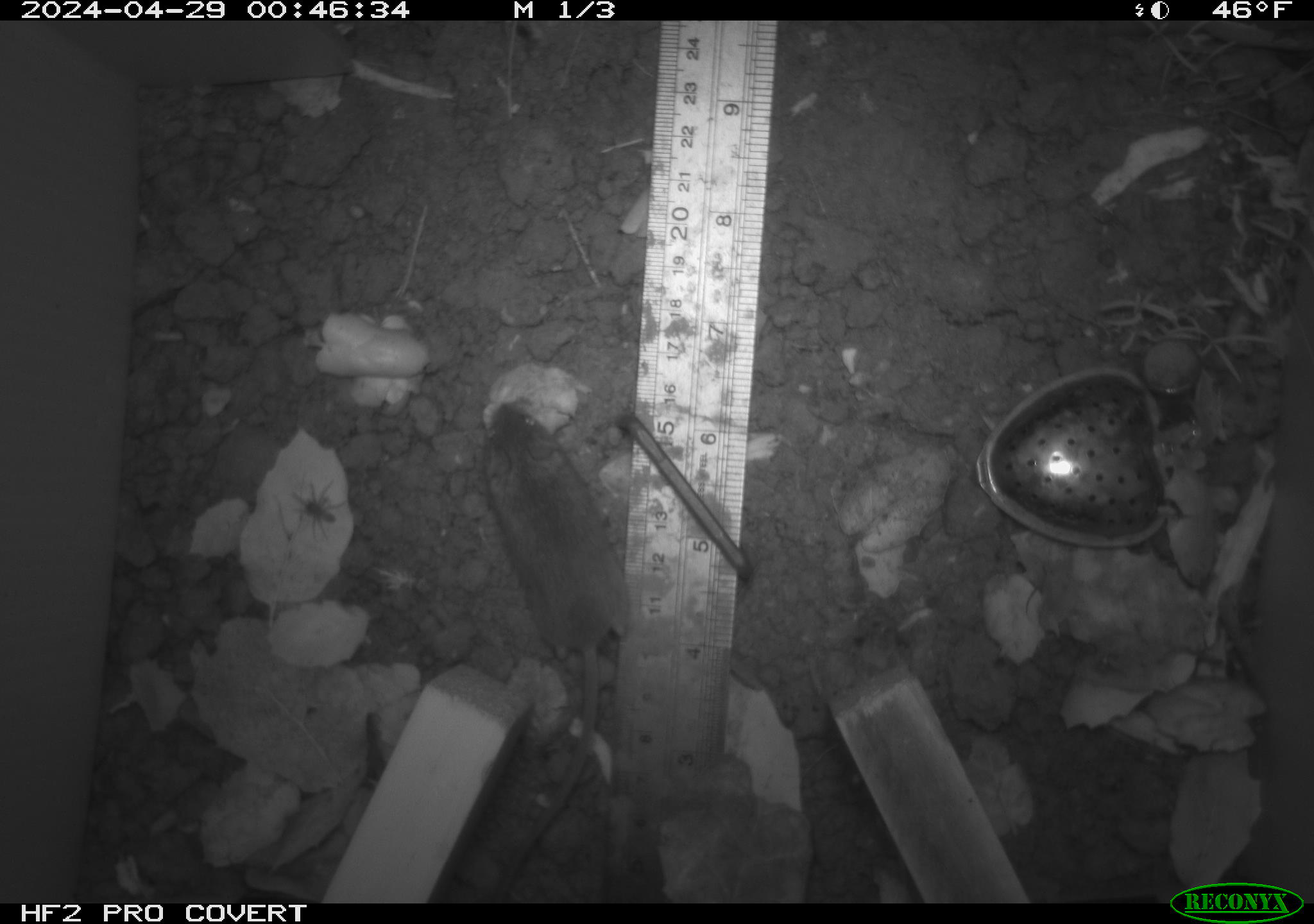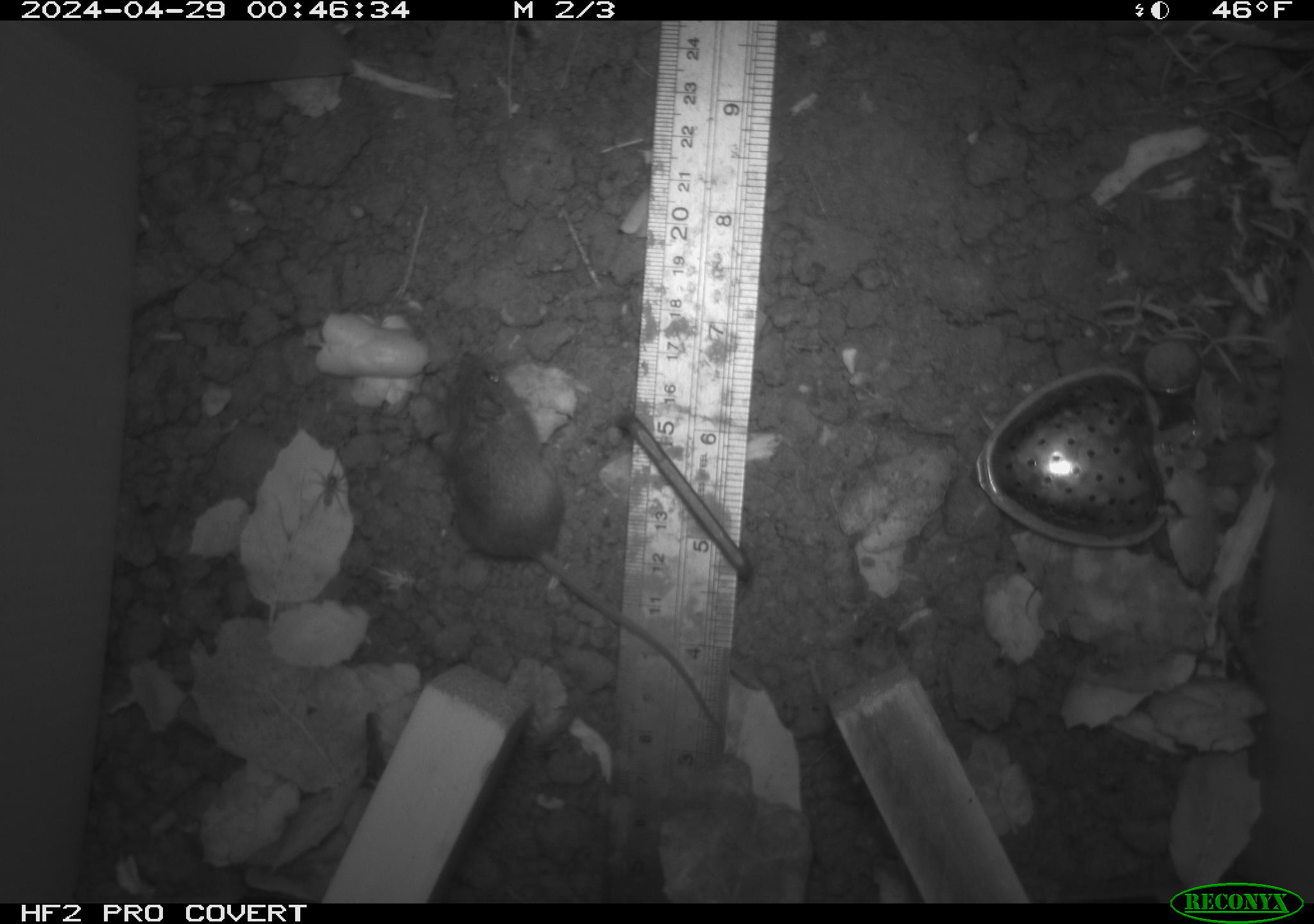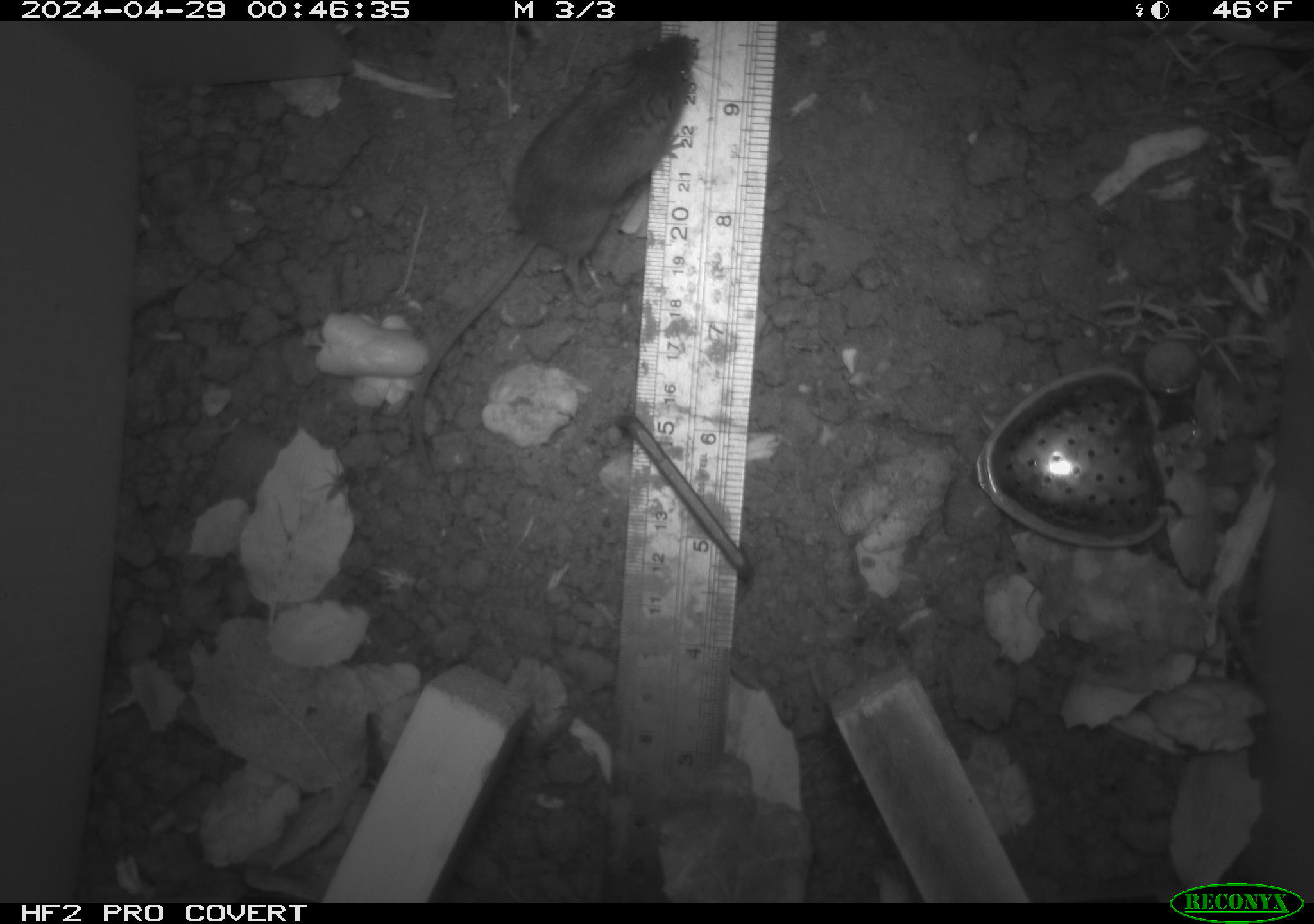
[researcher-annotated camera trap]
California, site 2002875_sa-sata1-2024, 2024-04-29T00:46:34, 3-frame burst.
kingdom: Animalia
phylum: Chordata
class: Mammalia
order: Rodentia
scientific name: Rodentia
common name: mouse species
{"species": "mouse species (Rodentia)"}